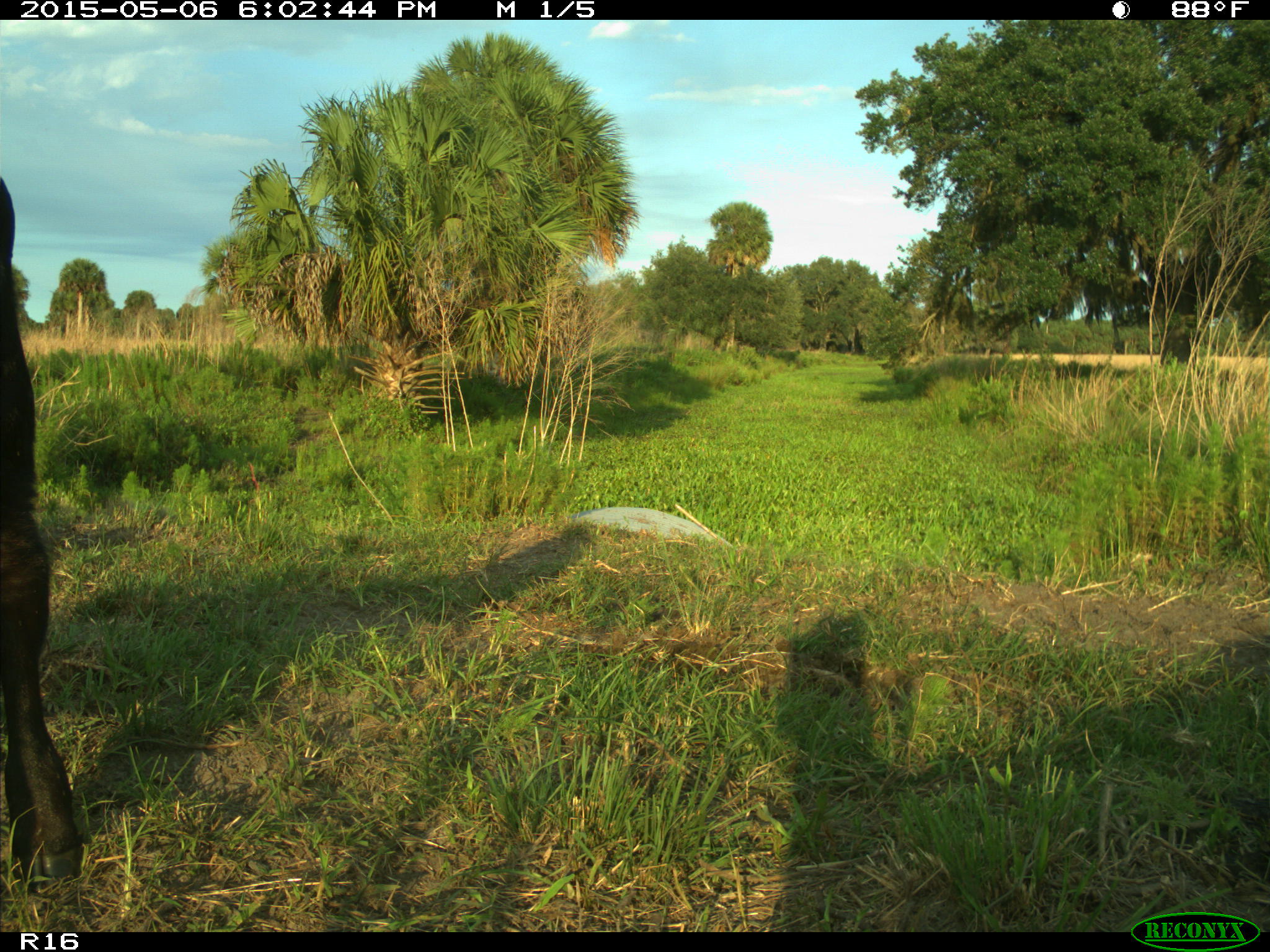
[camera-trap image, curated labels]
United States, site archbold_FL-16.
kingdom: Animalia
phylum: Chordata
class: Mammalia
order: Artiodactyla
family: Bovidae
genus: Bos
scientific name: Bos taurus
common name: domestic cow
Bos taurus (domestic cow).